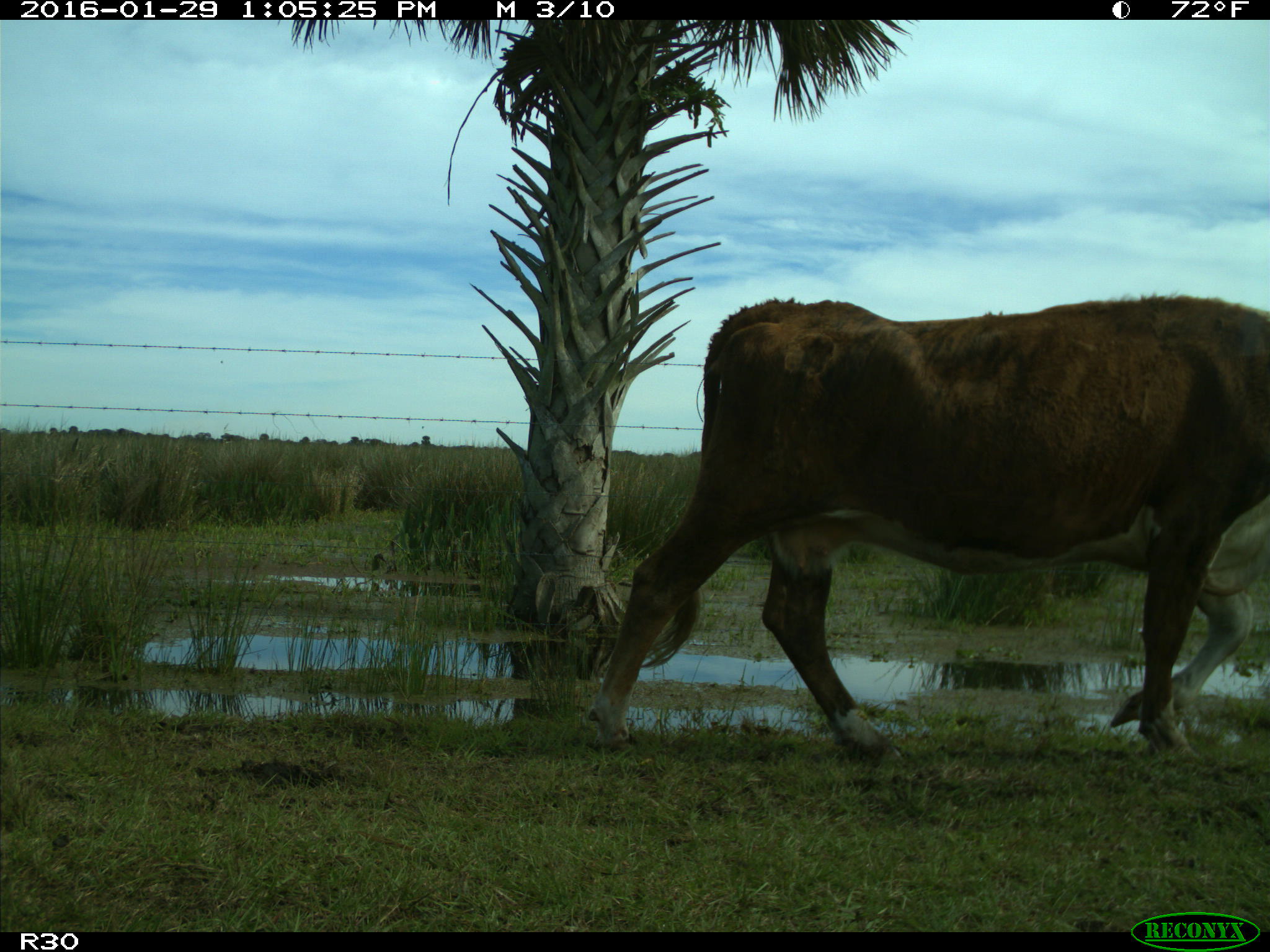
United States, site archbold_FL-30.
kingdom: Animalia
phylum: Chordata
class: Mammalia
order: Artiodactyla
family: Bovidae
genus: Bos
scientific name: Bos taurus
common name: domestic cow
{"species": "Bos taurus (domestic cow)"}